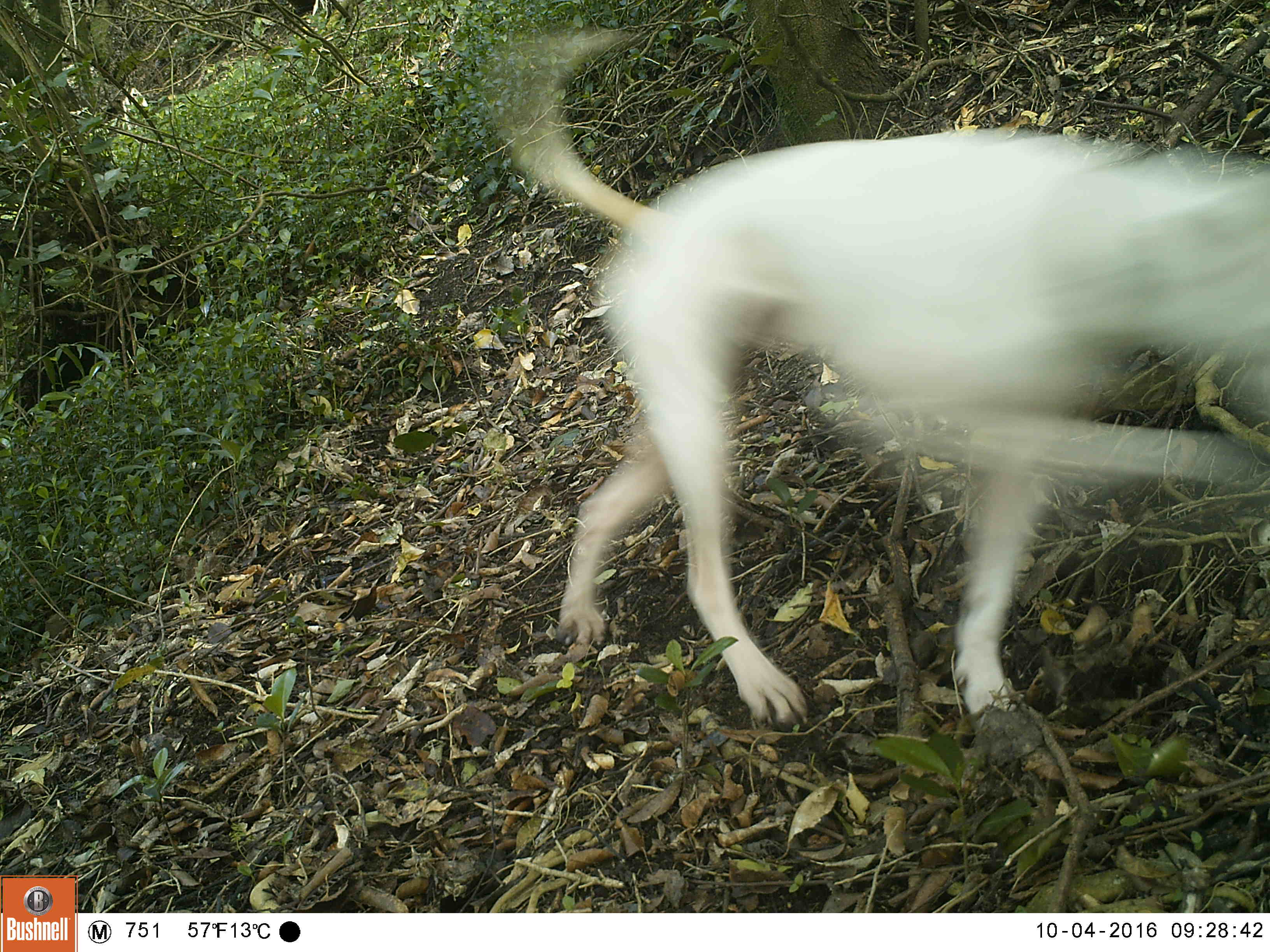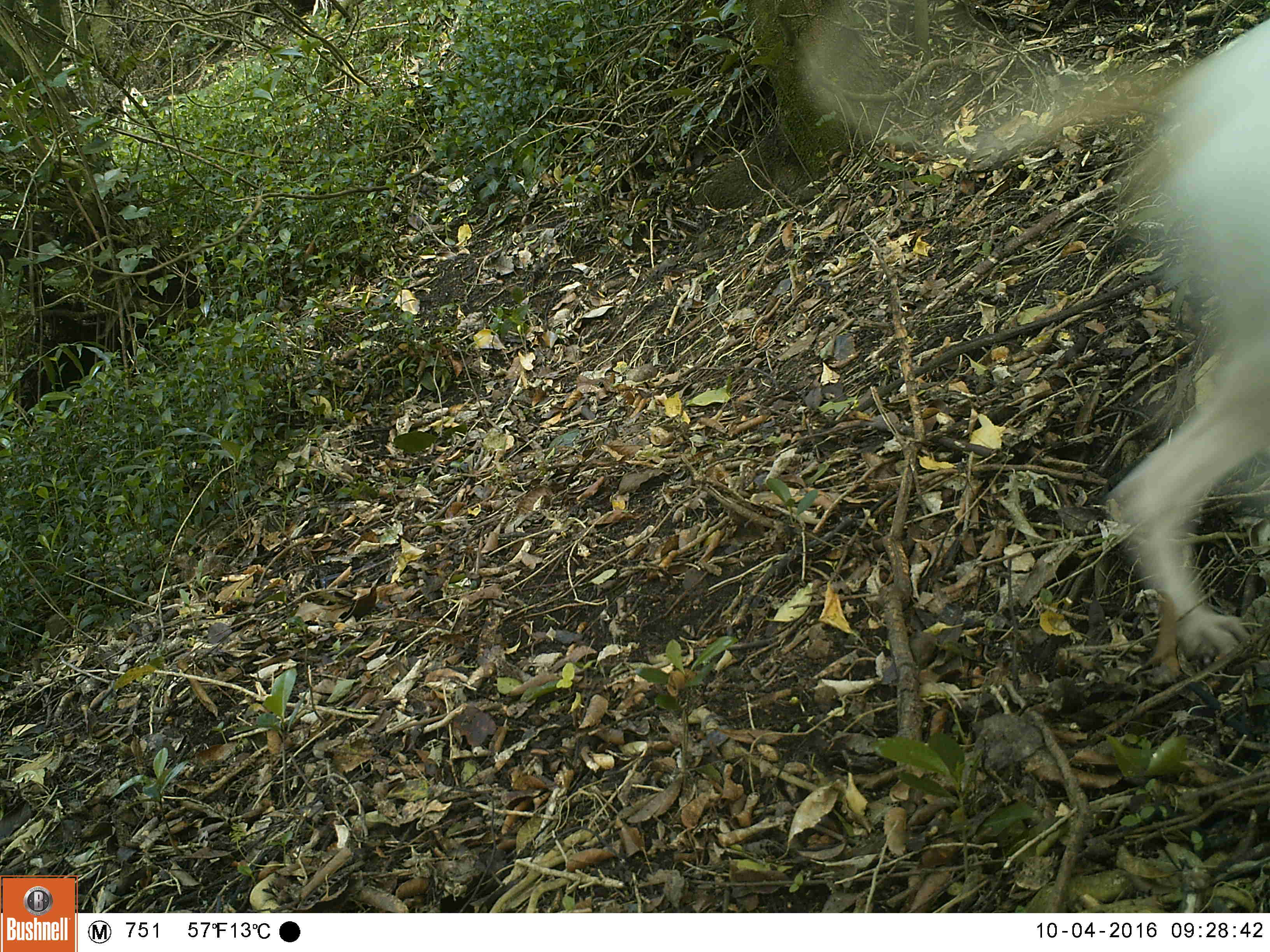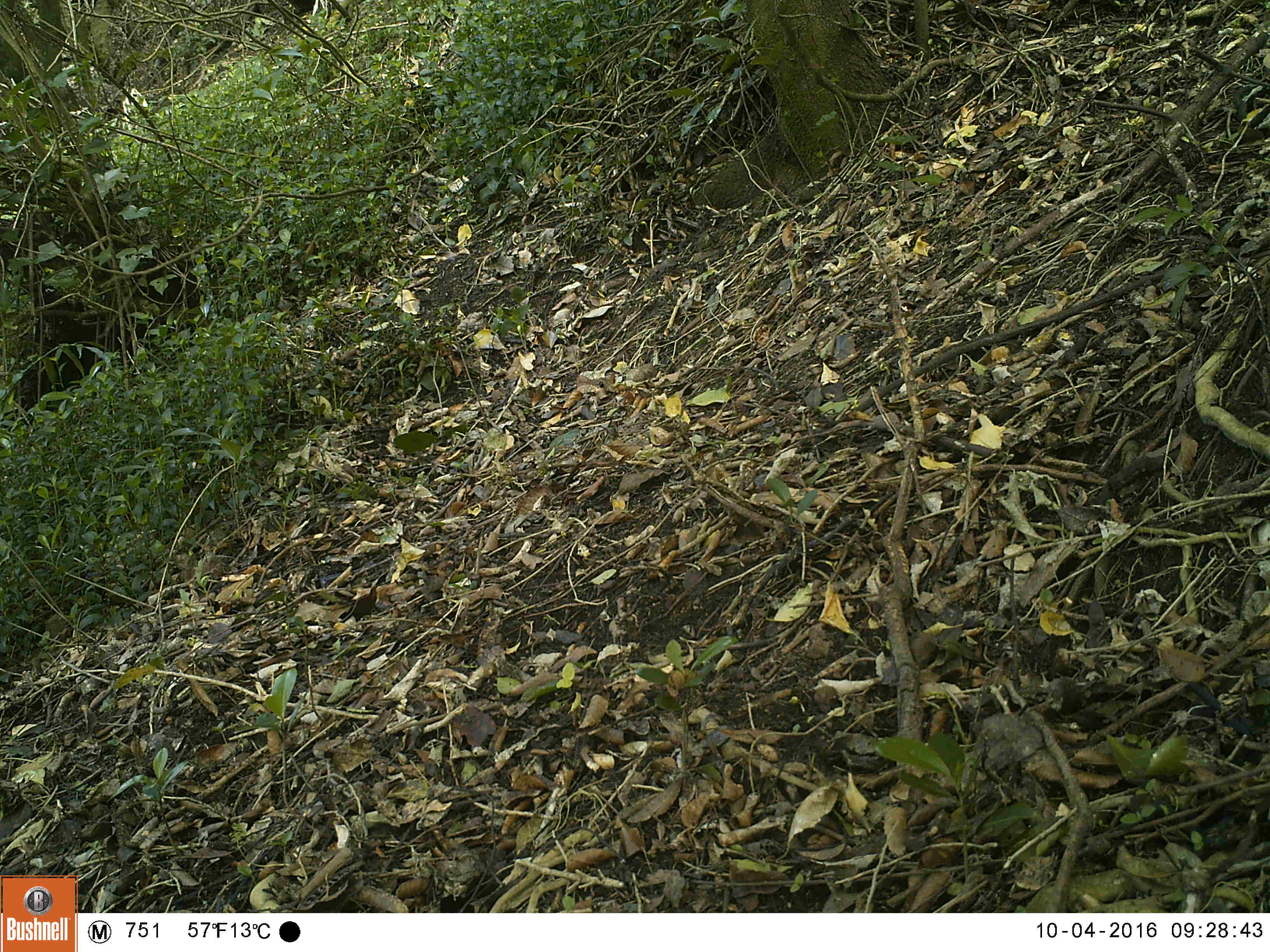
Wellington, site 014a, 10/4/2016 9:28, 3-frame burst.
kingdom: Animalia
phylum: Chordata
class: Mammalia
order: Carnivora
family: Canidae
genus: Canis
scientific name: Canis familiaris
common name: dog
Dog (Canis familiaris).